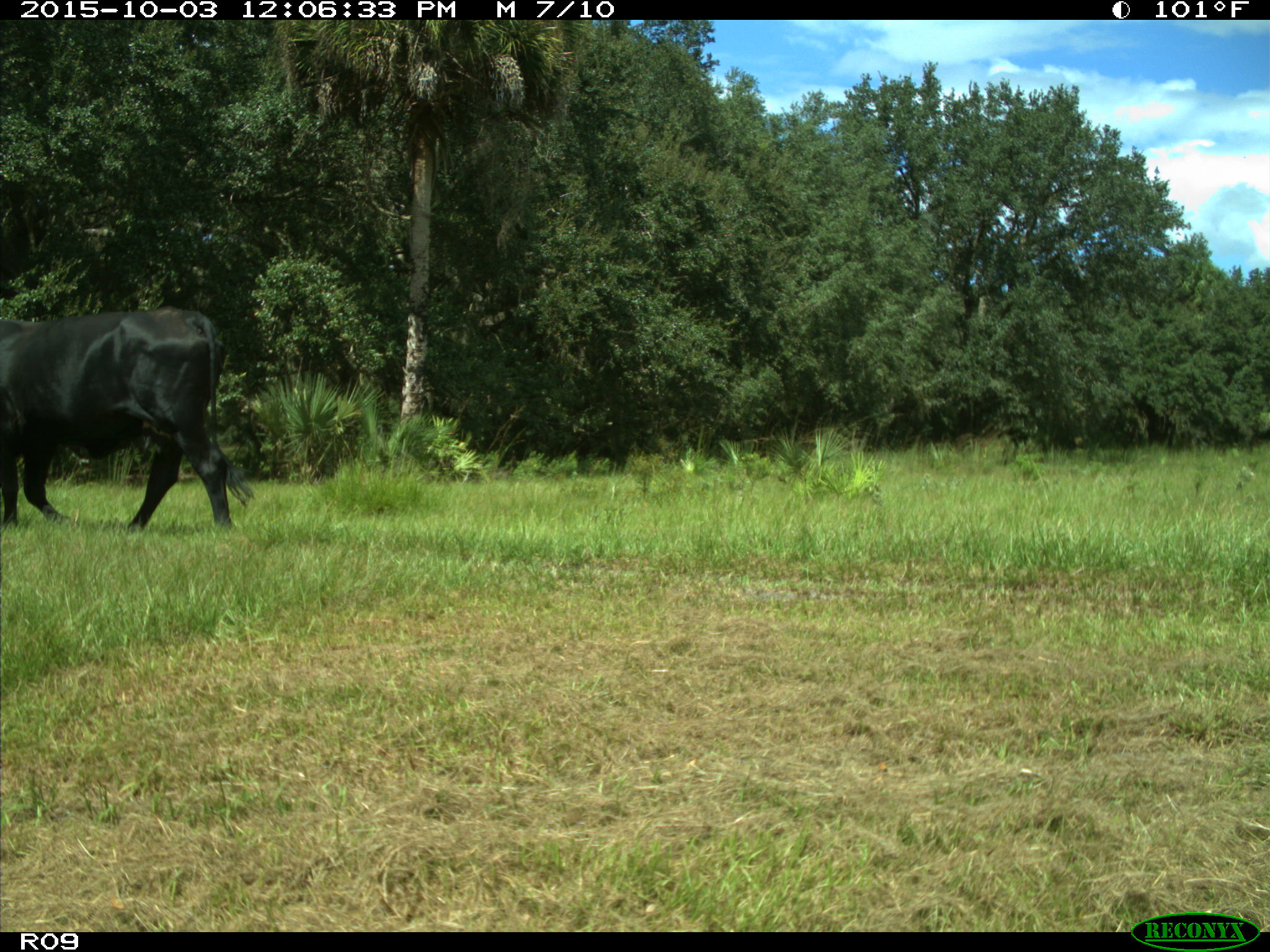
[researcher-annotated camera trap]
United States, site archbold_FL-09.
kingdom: Animalia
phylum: Chordata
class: Mammalia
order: Artiodactyla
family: Bovidae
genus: Bos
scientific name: Bos taurus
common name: domestic cow